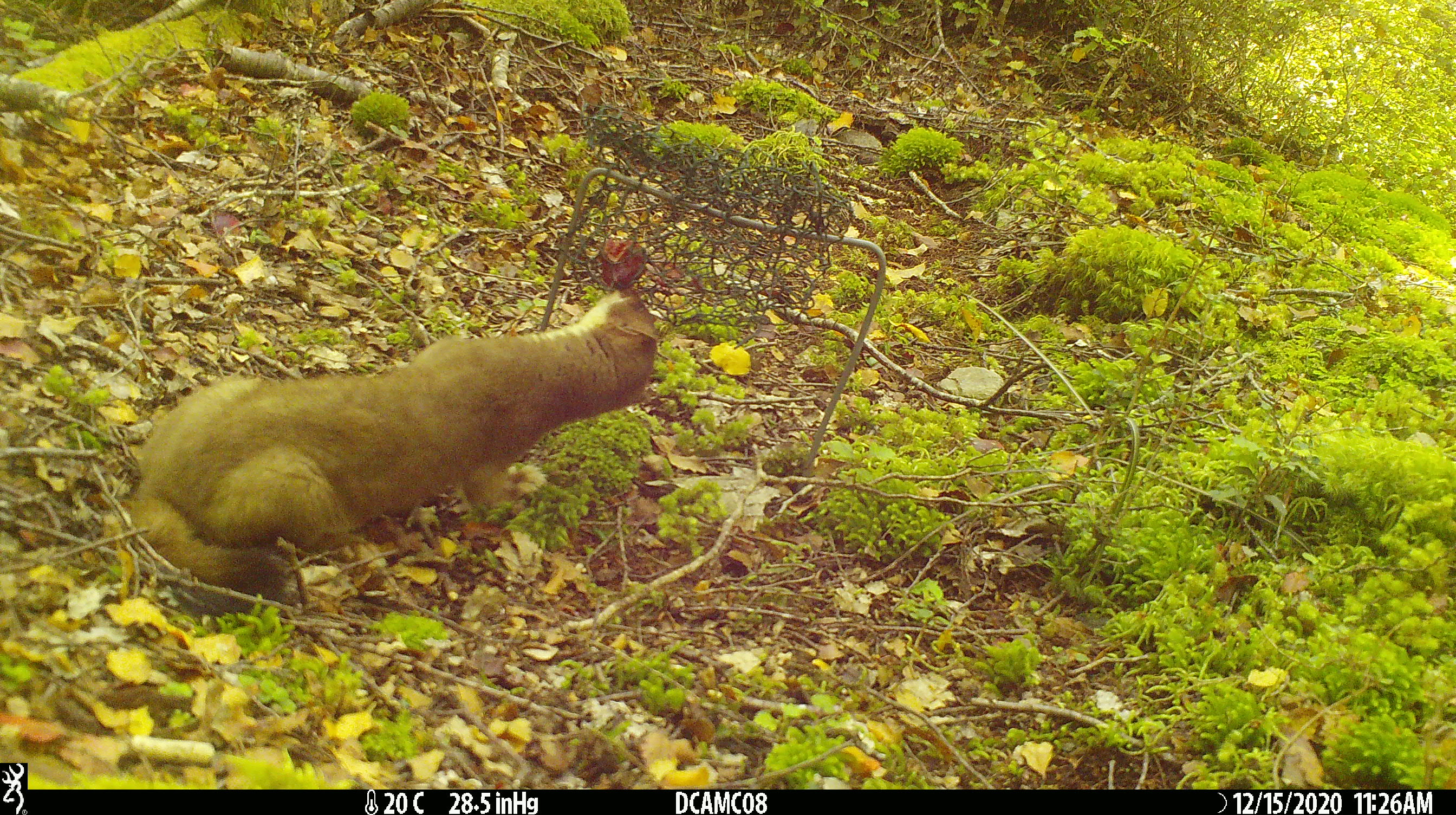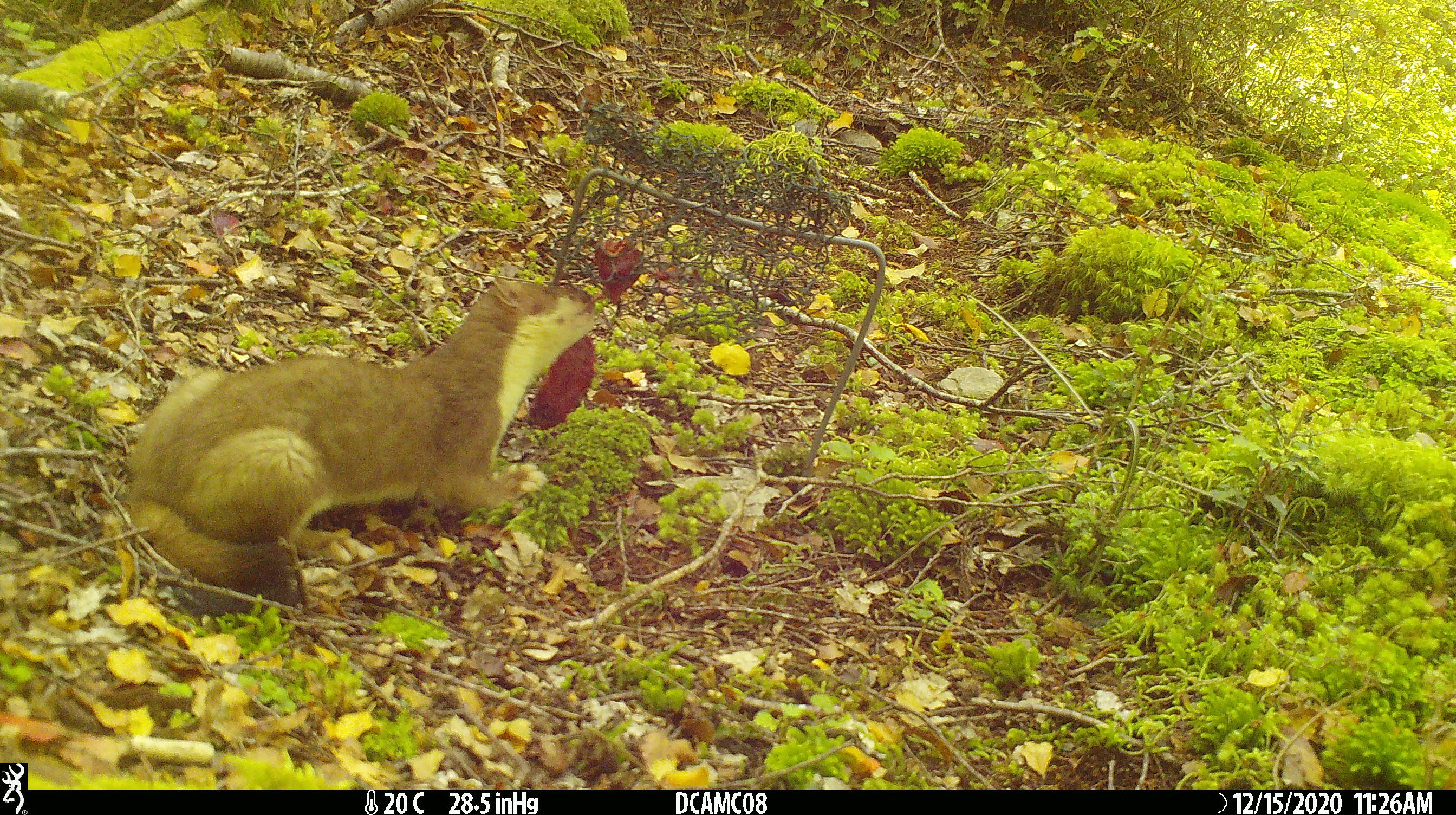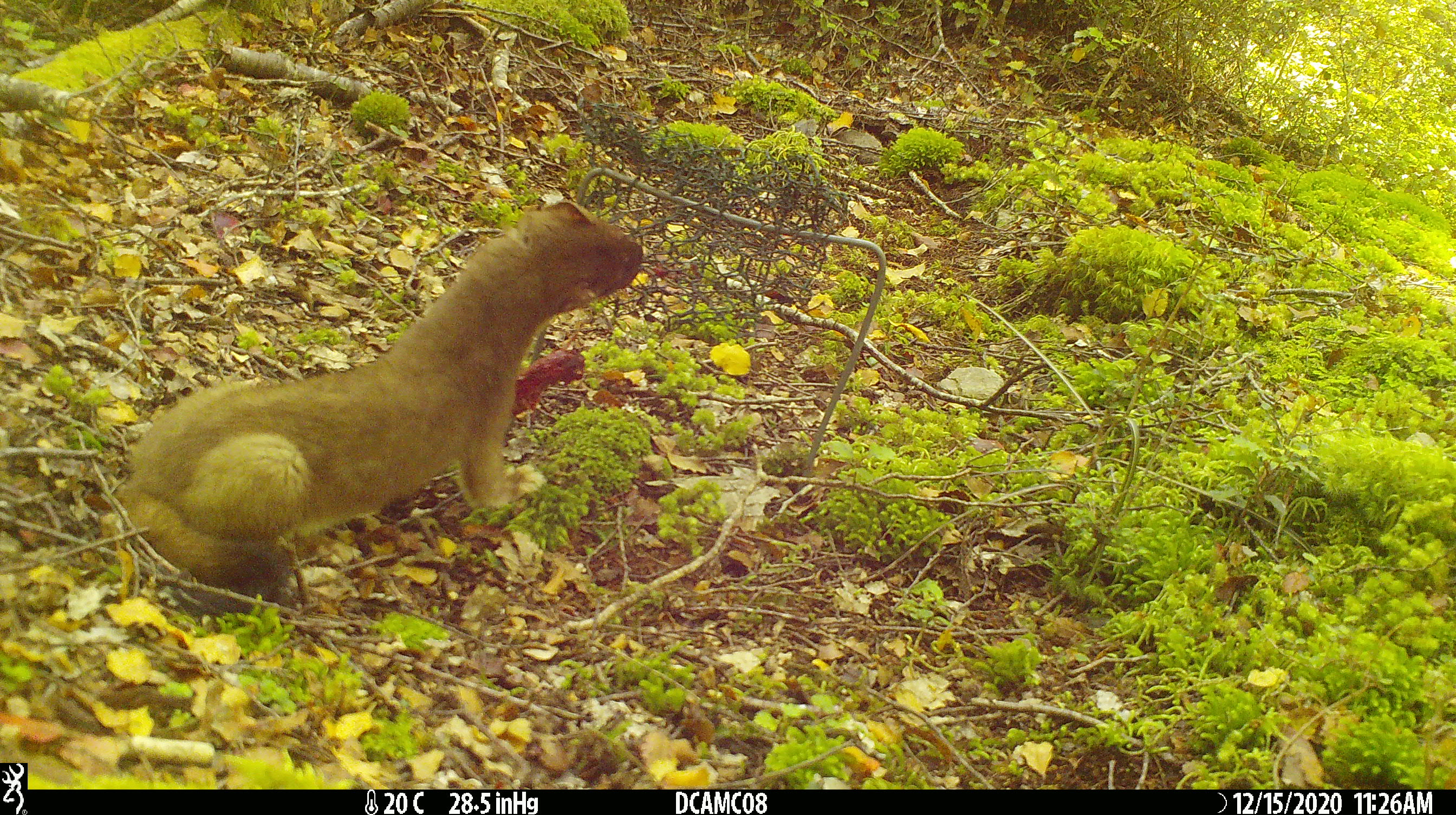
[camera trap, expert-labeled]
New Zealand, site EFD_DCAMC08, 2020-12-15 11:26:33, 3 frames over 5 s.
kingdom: Animalia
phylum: Chordata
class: Mammalia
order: Carnivora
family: Mustelidae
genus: Mustela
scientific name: Mustela erminea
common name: stoat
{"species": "stoat (Mustela erminea)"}